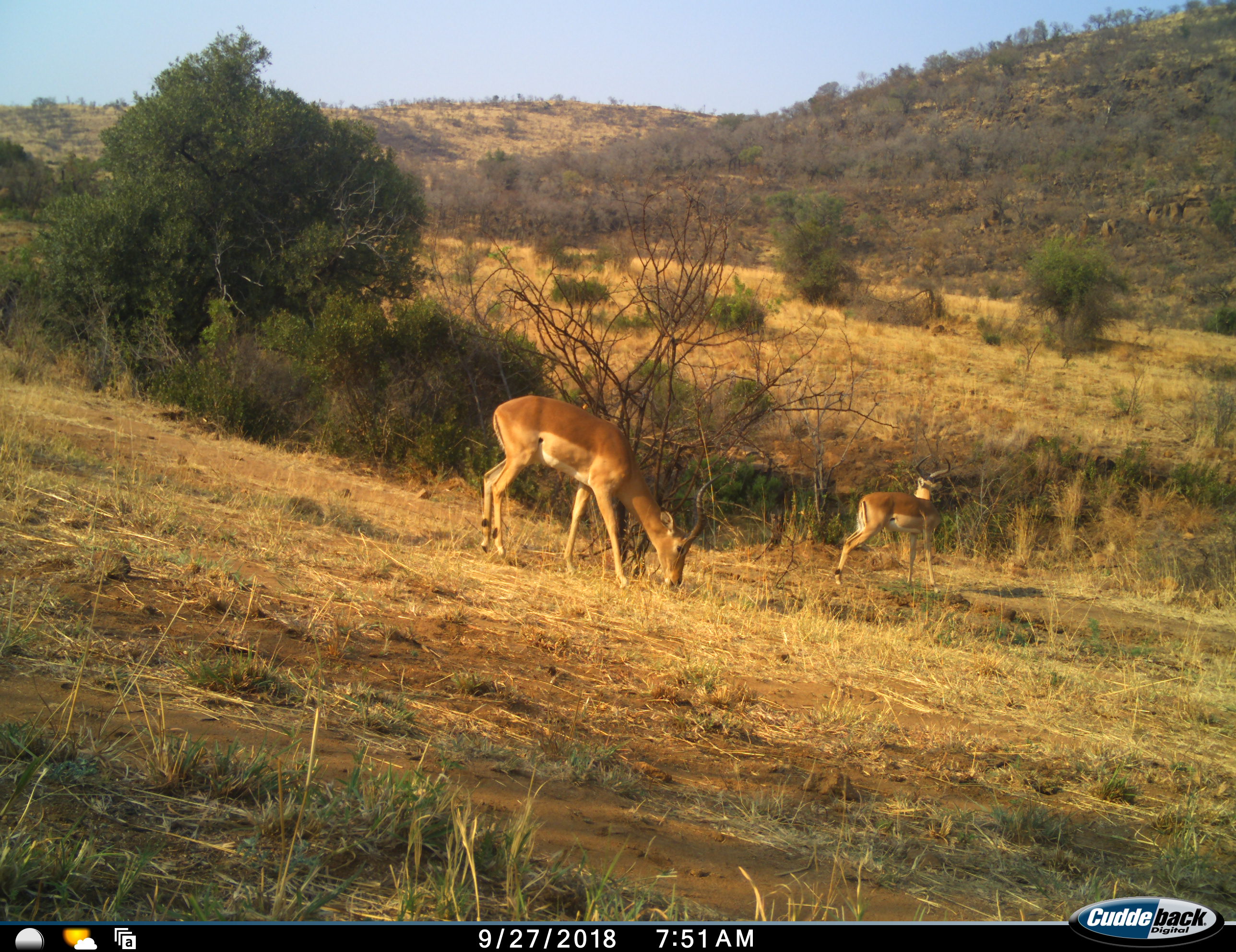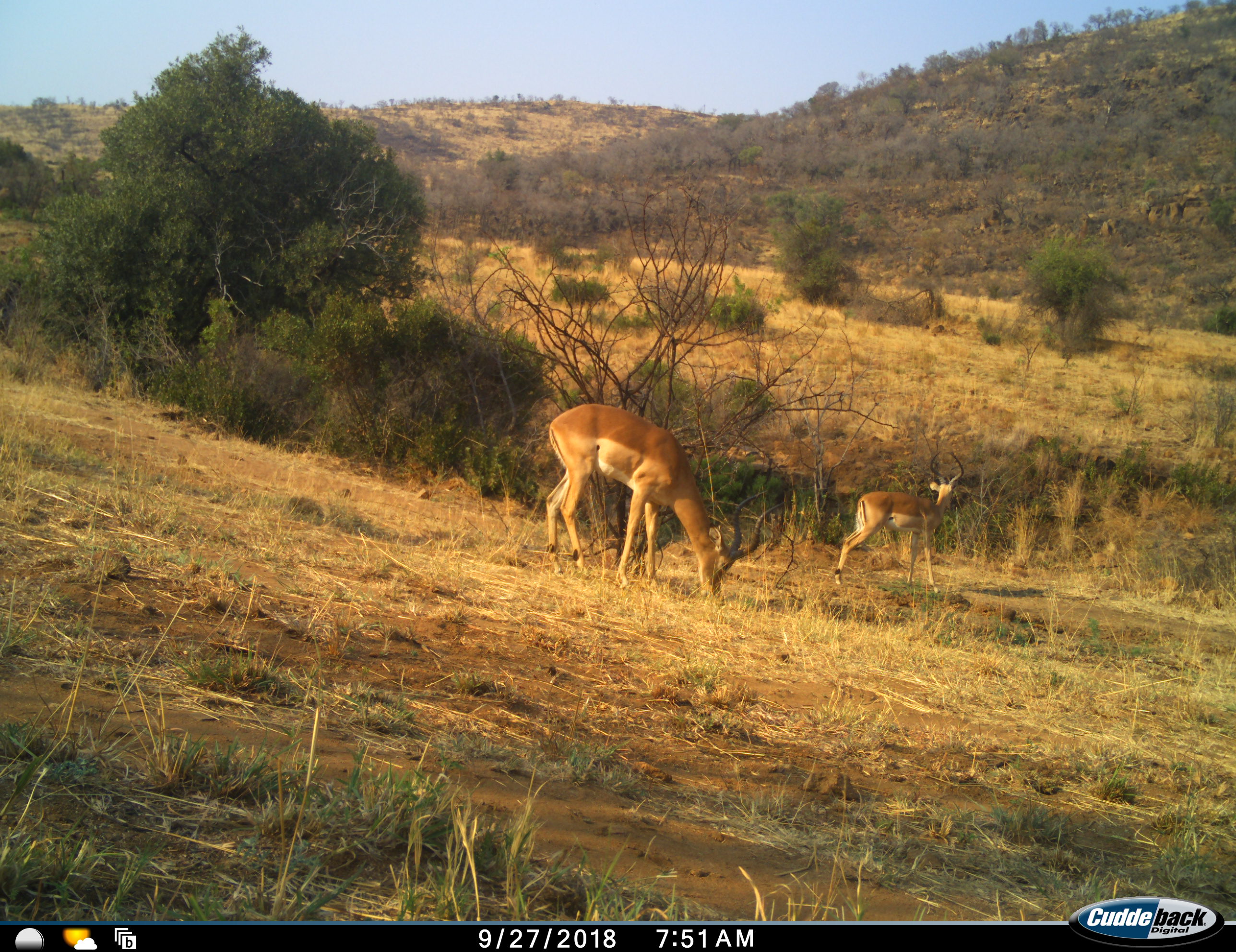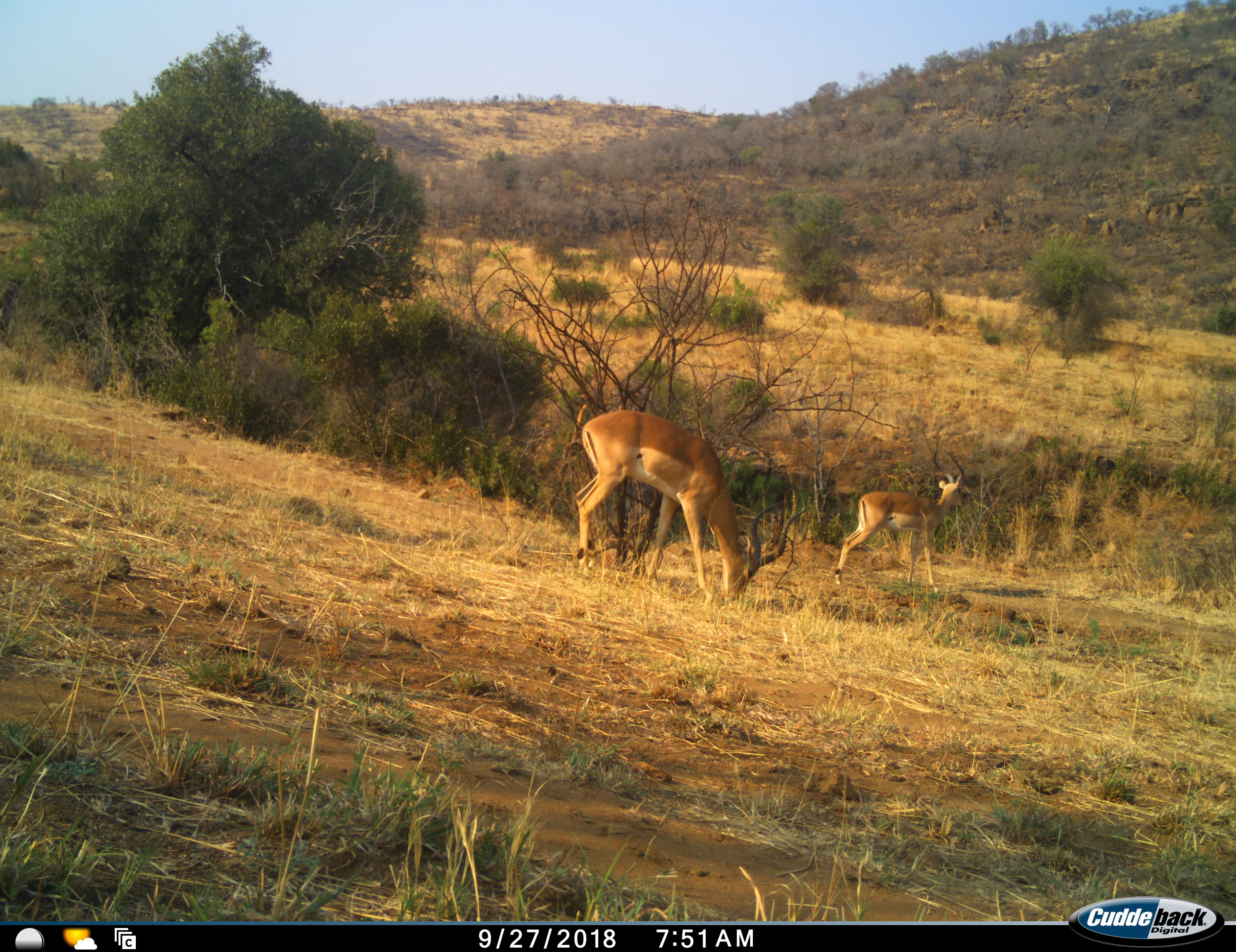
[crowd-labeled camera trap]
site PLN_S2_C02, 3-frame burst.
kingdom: Animalia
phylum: Chordata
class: Mammalia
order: Artiodactyla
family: Bovidae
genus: Aepyceros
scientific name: Aepyceros melampus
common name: impala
Impala (Aepyceros melampus), count 2. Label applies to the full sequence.